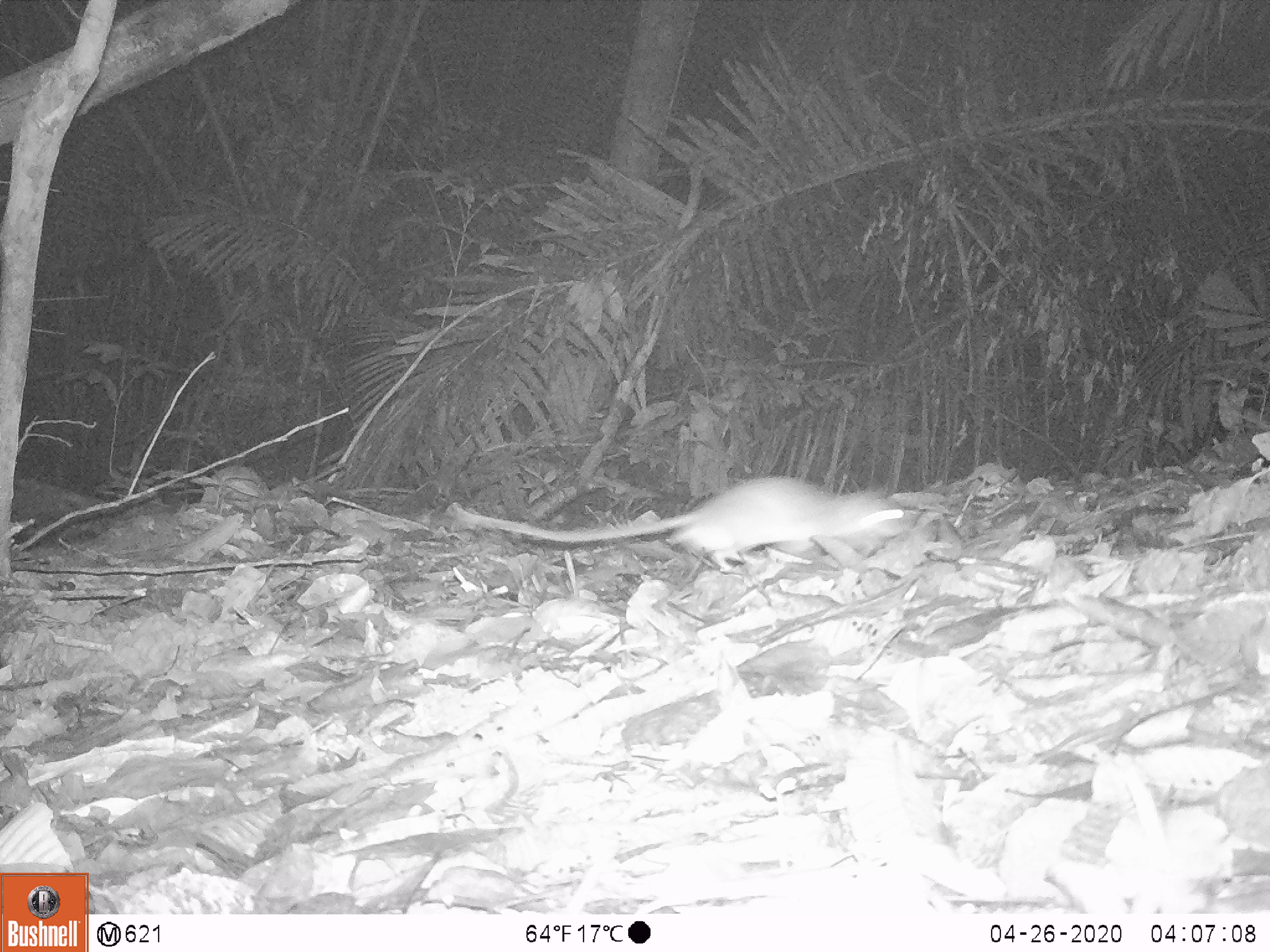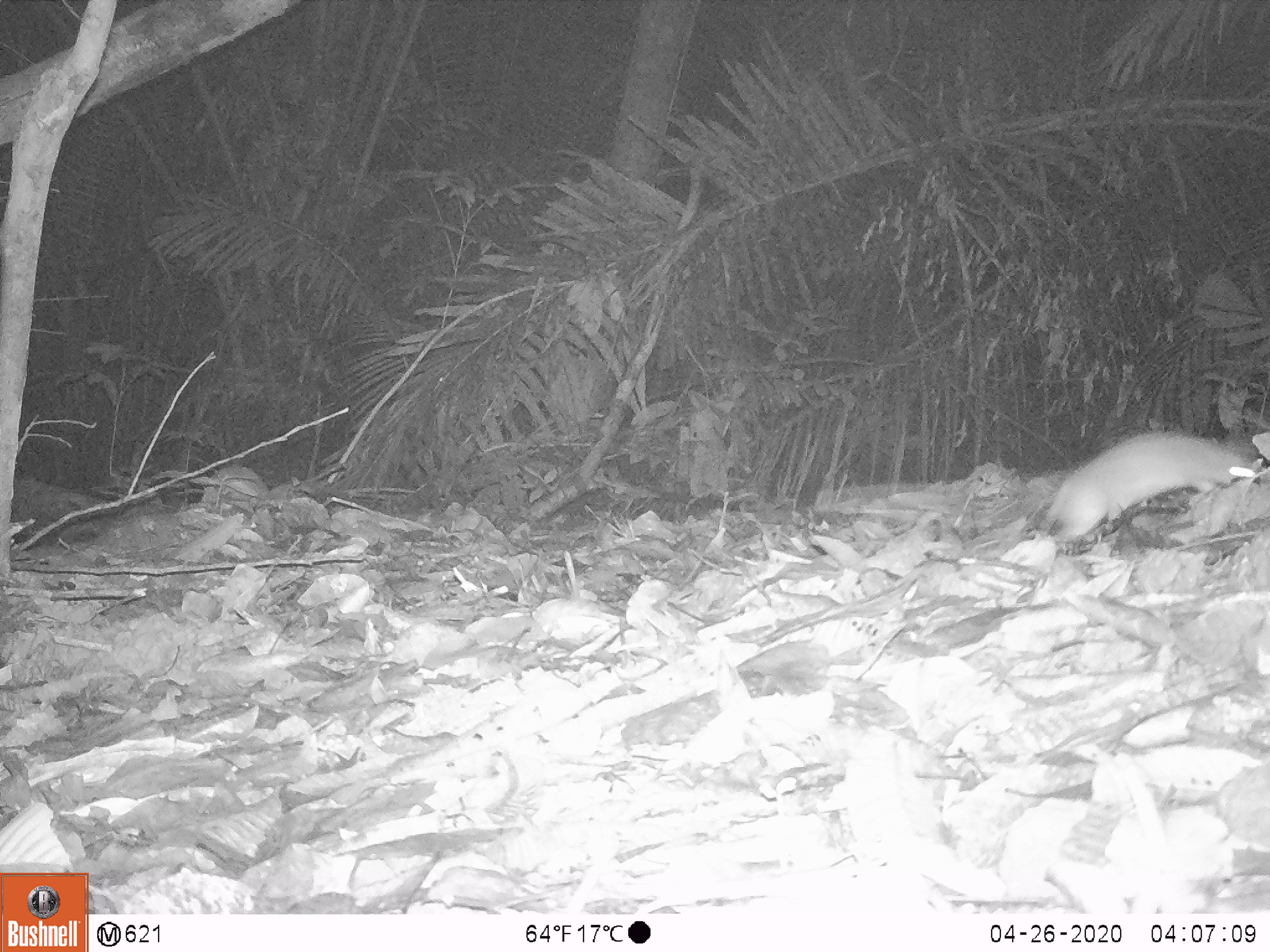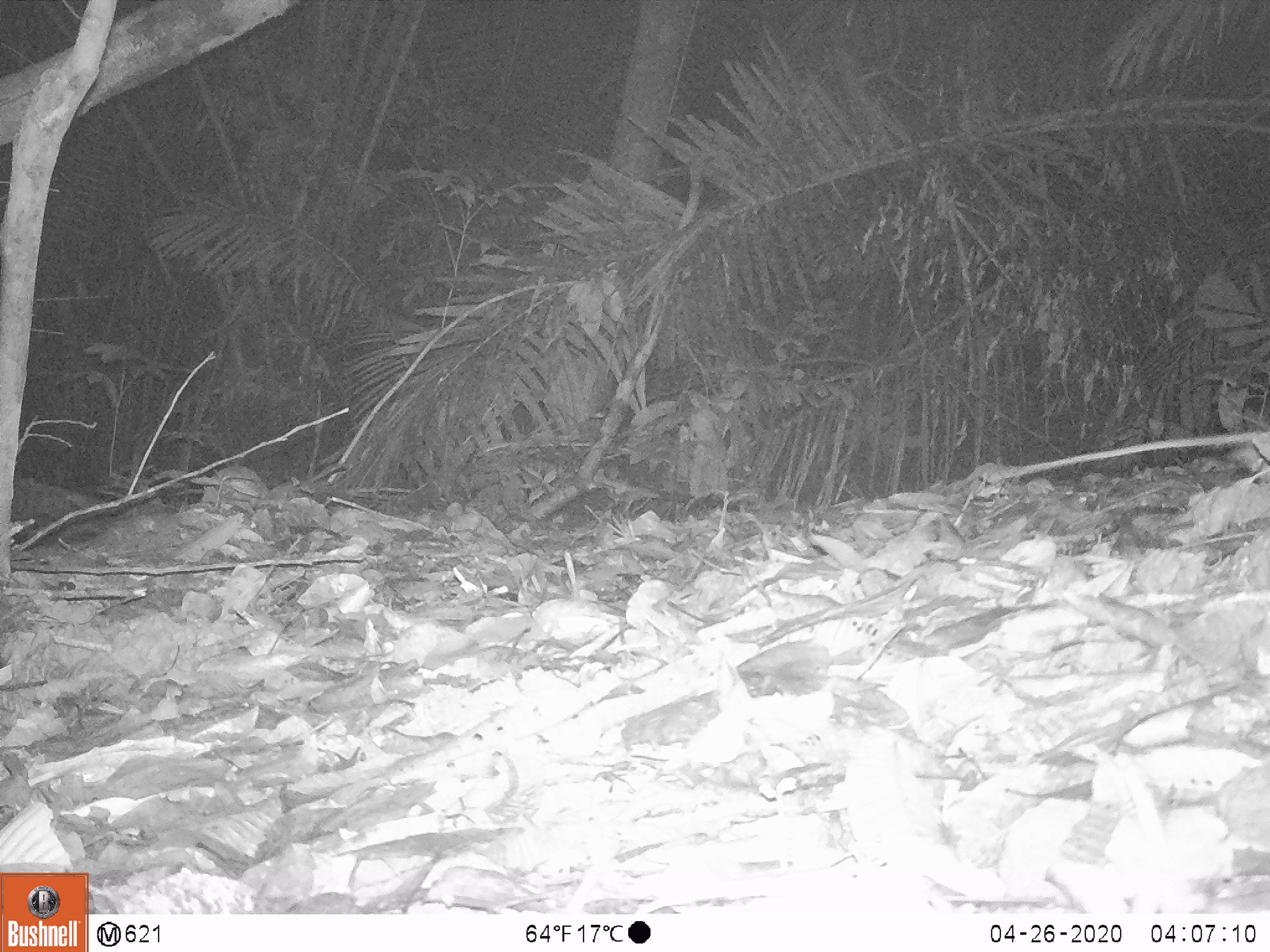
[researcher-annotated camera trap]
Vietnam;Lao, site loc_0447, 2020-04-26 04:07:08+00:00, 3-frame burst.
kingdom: Animalia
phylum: Chordata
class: Mammalia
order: Rodentia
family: Muridae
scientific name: Muridae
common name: old-world mice and rats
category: unidentified murid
Unidentified murid (old-world mice and rats) (Muridae). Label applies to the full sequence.